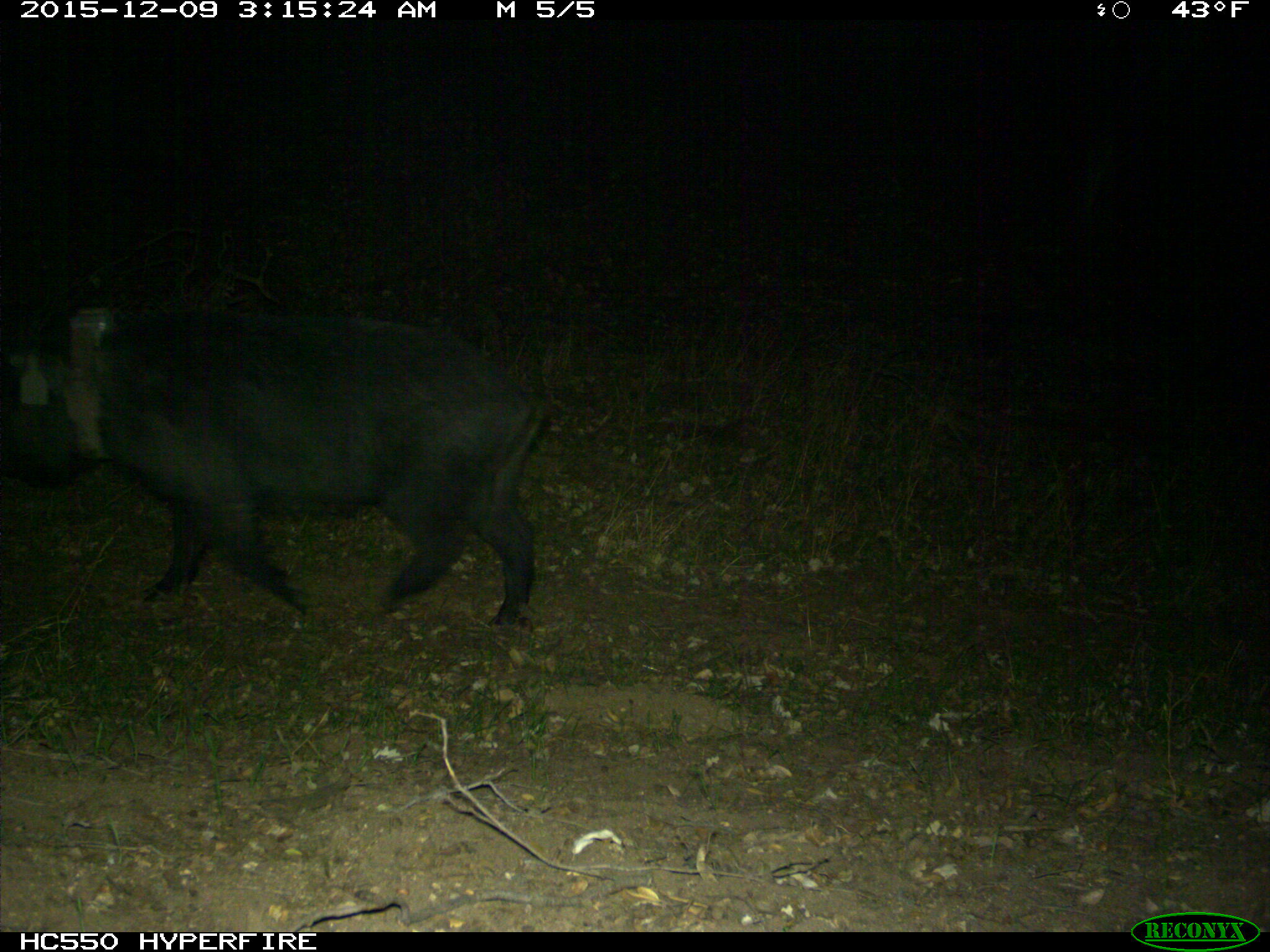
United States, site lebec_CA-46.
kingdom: Animalia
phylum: Chordata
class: Mammalia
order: Artiodactyla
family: Suidae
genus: Sus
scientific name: Sus scrofa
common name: wild boar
Sus scrofa (wild boar).